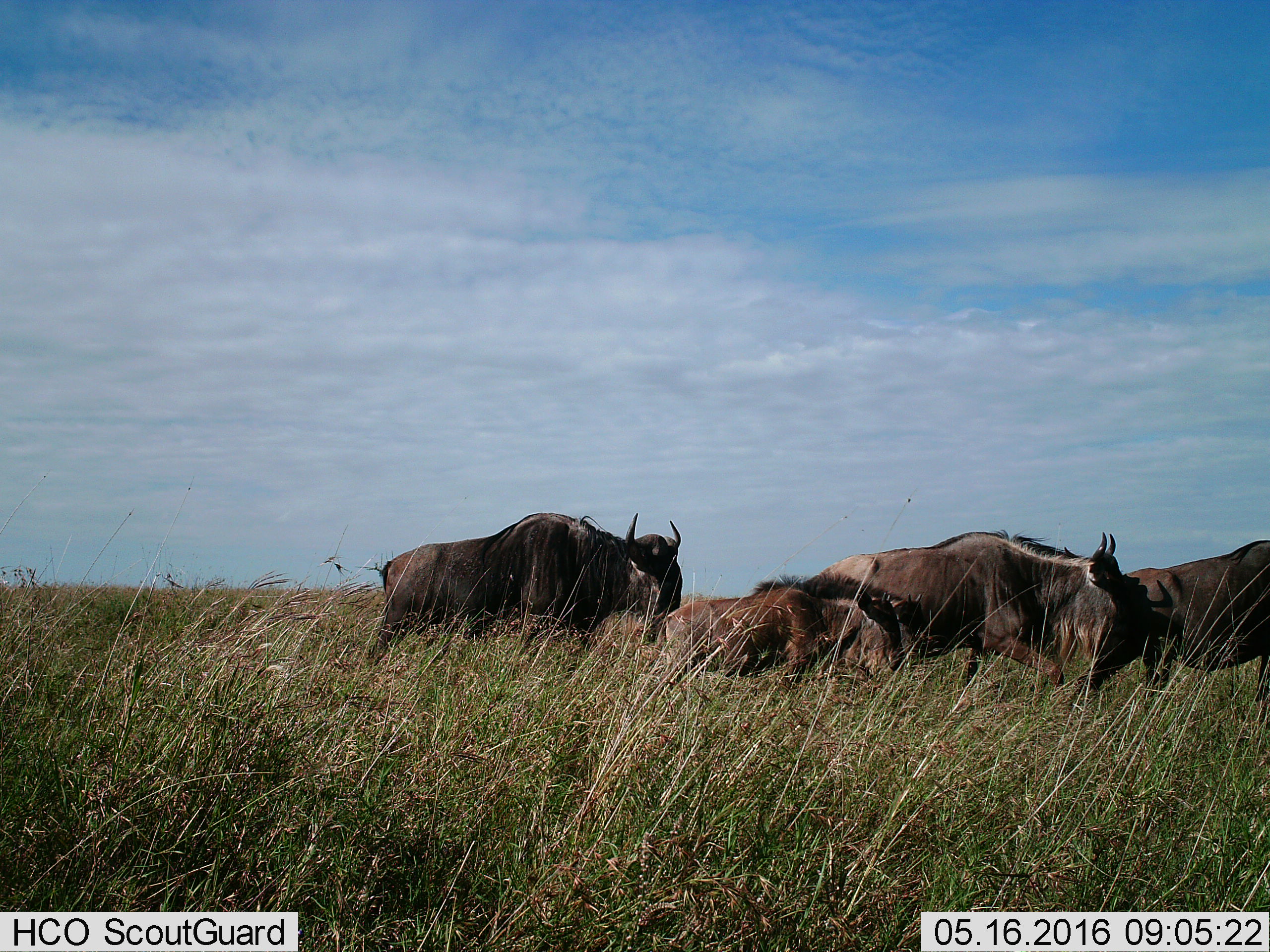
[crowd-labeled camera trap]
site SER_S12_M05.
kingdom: Animalia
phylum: Chordata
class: Mammalia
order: Artiodactyla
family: Bovidae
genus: Connochaetes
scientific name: Connochaetes taurinus taurinus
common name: blue wildebeest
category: wildebeestblue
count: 4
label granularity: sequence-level